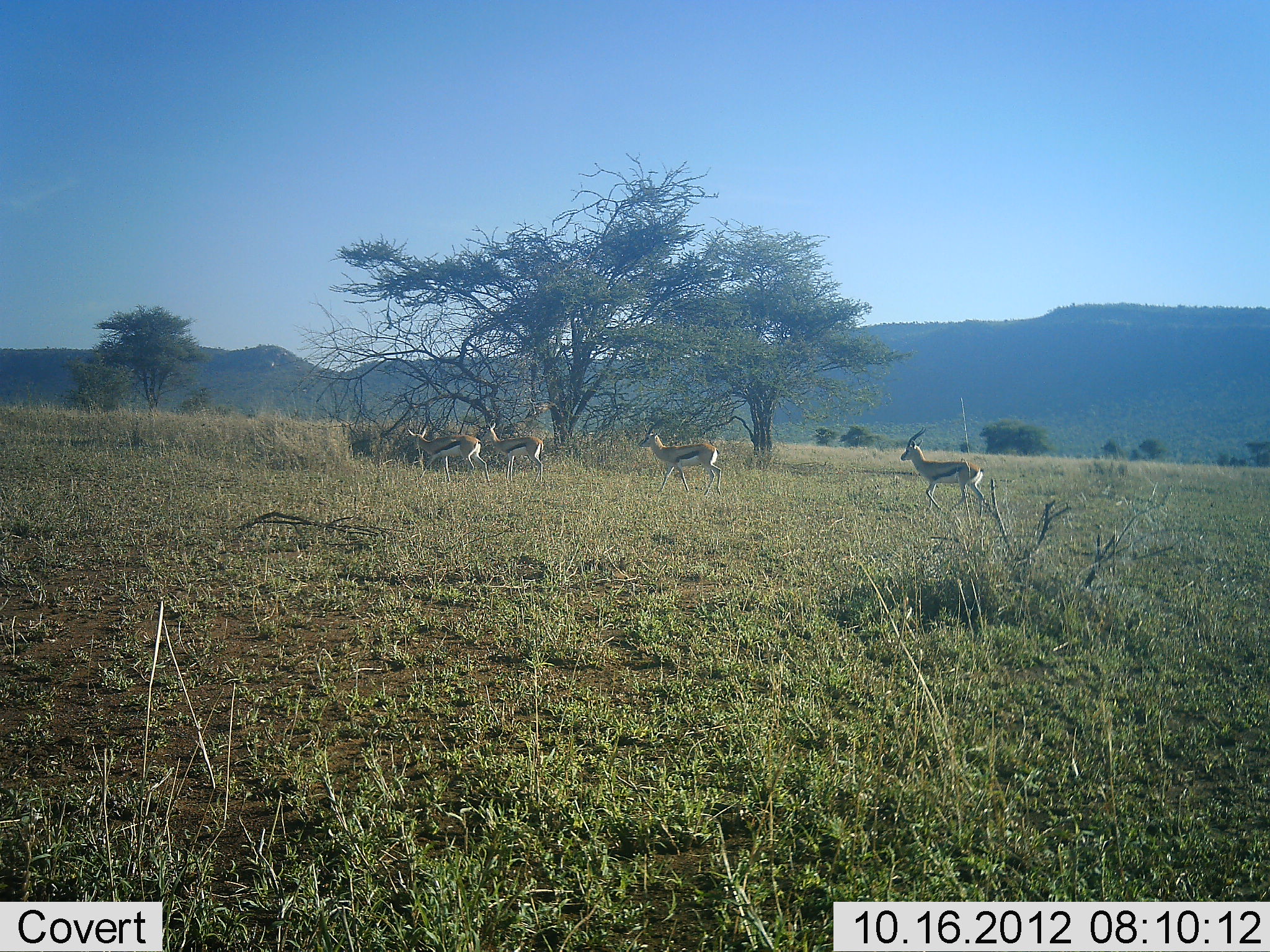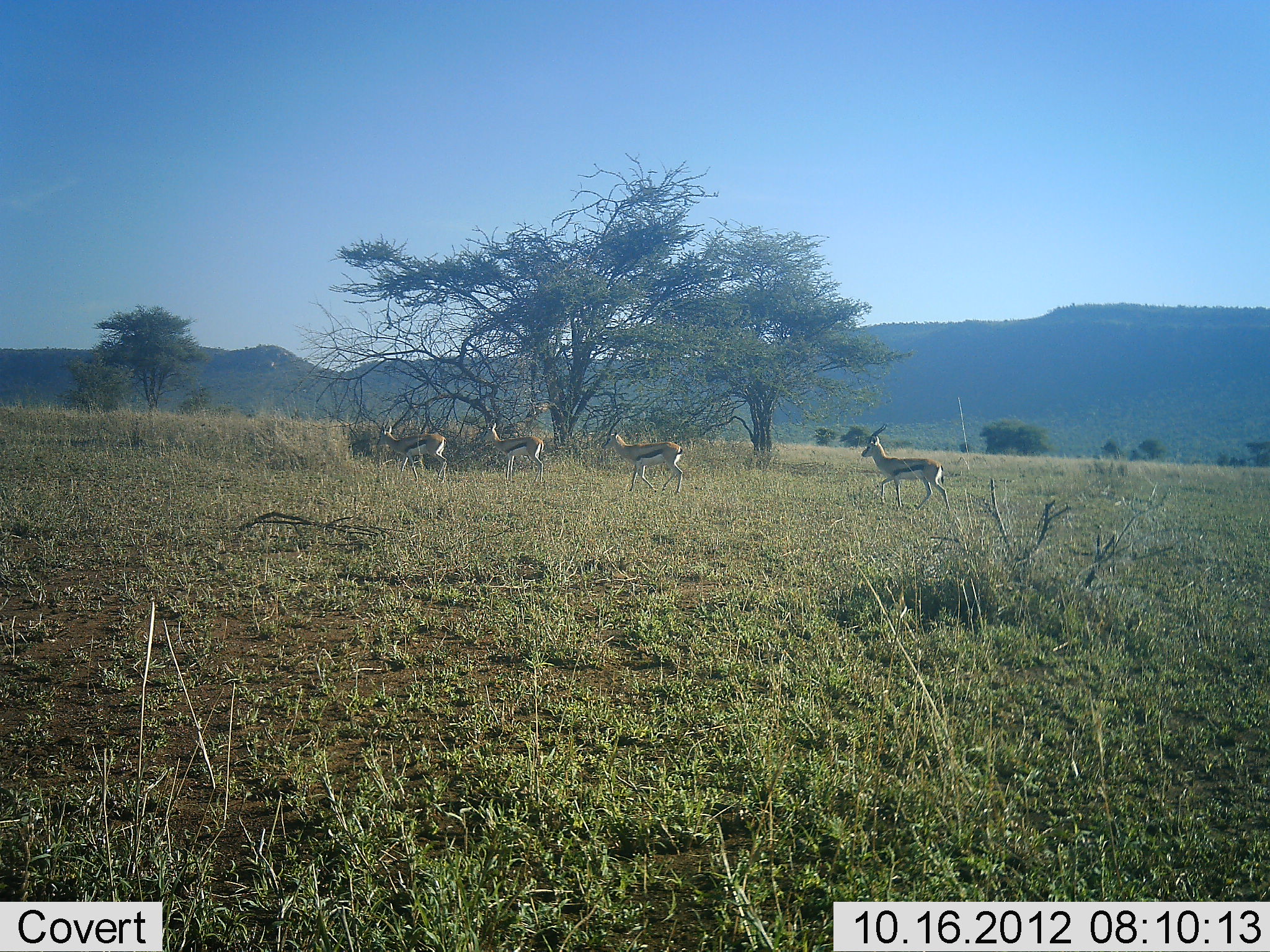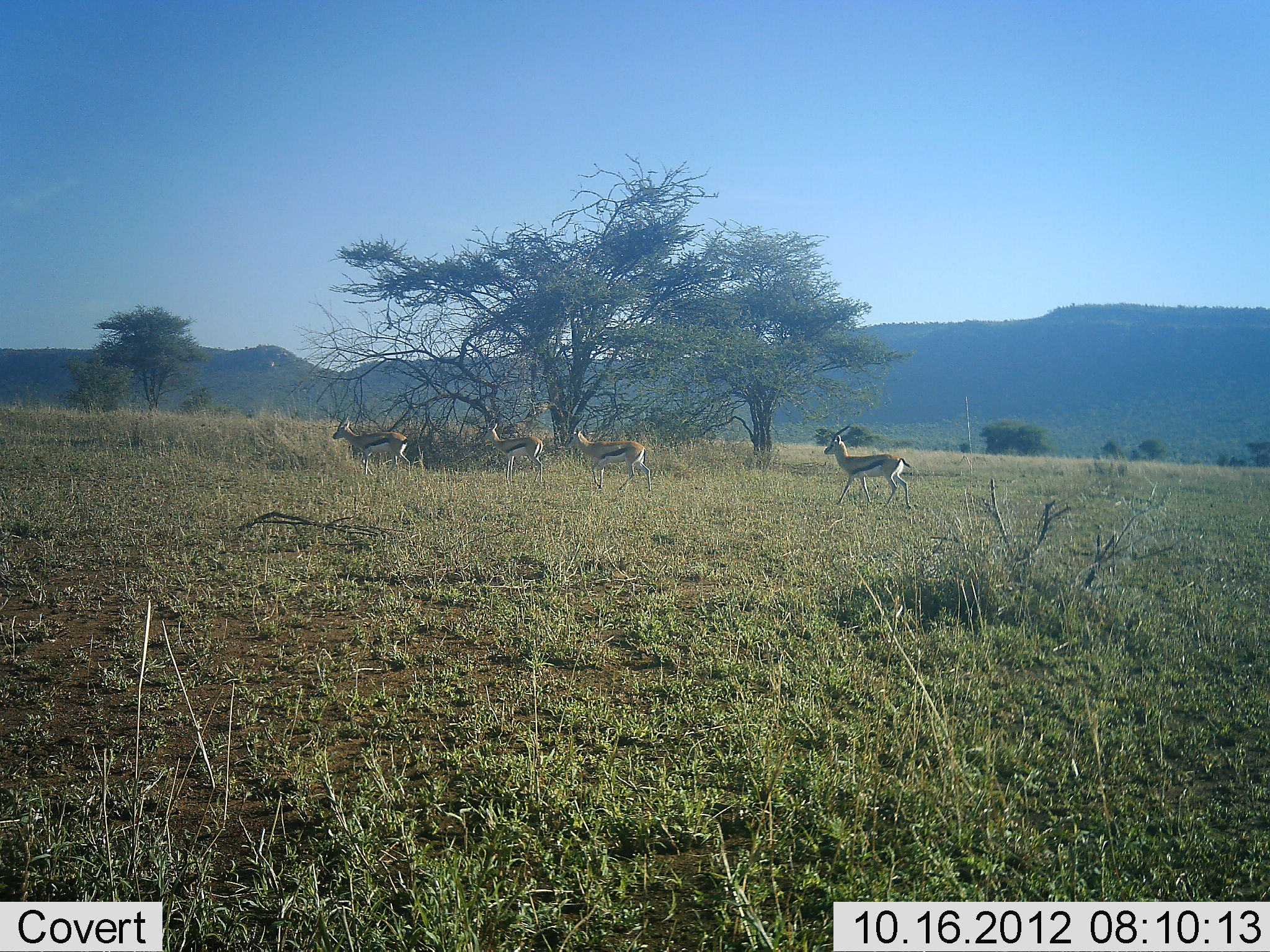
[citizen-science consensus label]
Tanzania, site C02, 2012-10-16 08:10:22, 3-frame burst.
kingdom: Animalia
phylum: Chordata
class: Mammalia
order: Artiodactyla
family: Bovidae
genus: Eudorcas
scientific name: Eudorcas thomsonii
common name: thomson's gazelle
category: gazellethomsons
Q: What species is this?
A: Gazellethomsons (thomson's gazelle) (Eudorcas thomsonii).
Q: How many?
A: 4.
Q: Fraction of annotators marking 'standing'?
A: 40%.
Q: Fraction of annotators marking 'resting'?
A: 0%.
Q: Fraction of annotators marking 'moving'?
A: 100%.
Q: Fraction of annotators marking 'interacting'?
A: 0%.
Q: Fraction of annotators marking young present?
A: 0%.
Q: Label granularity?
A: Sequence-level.